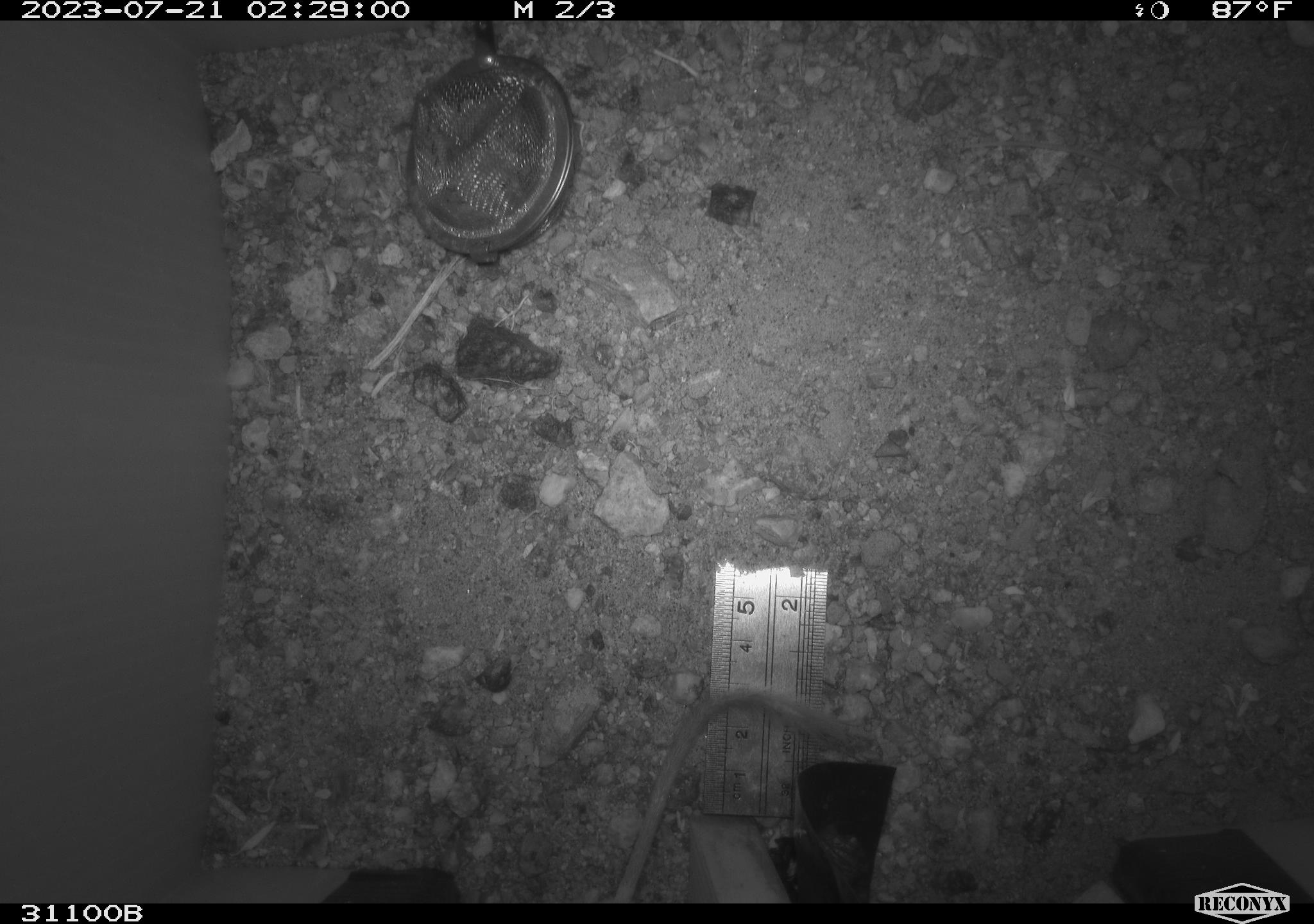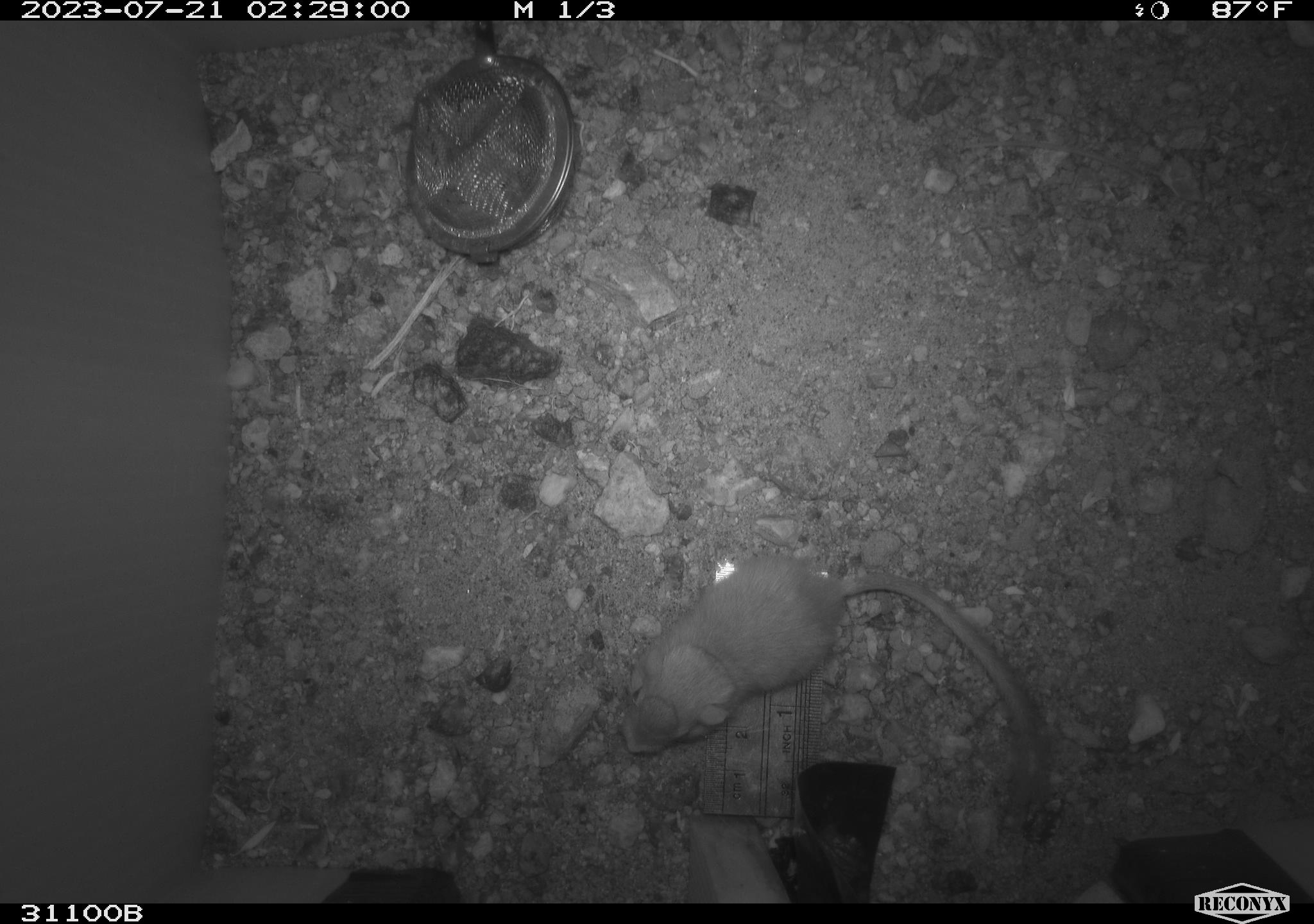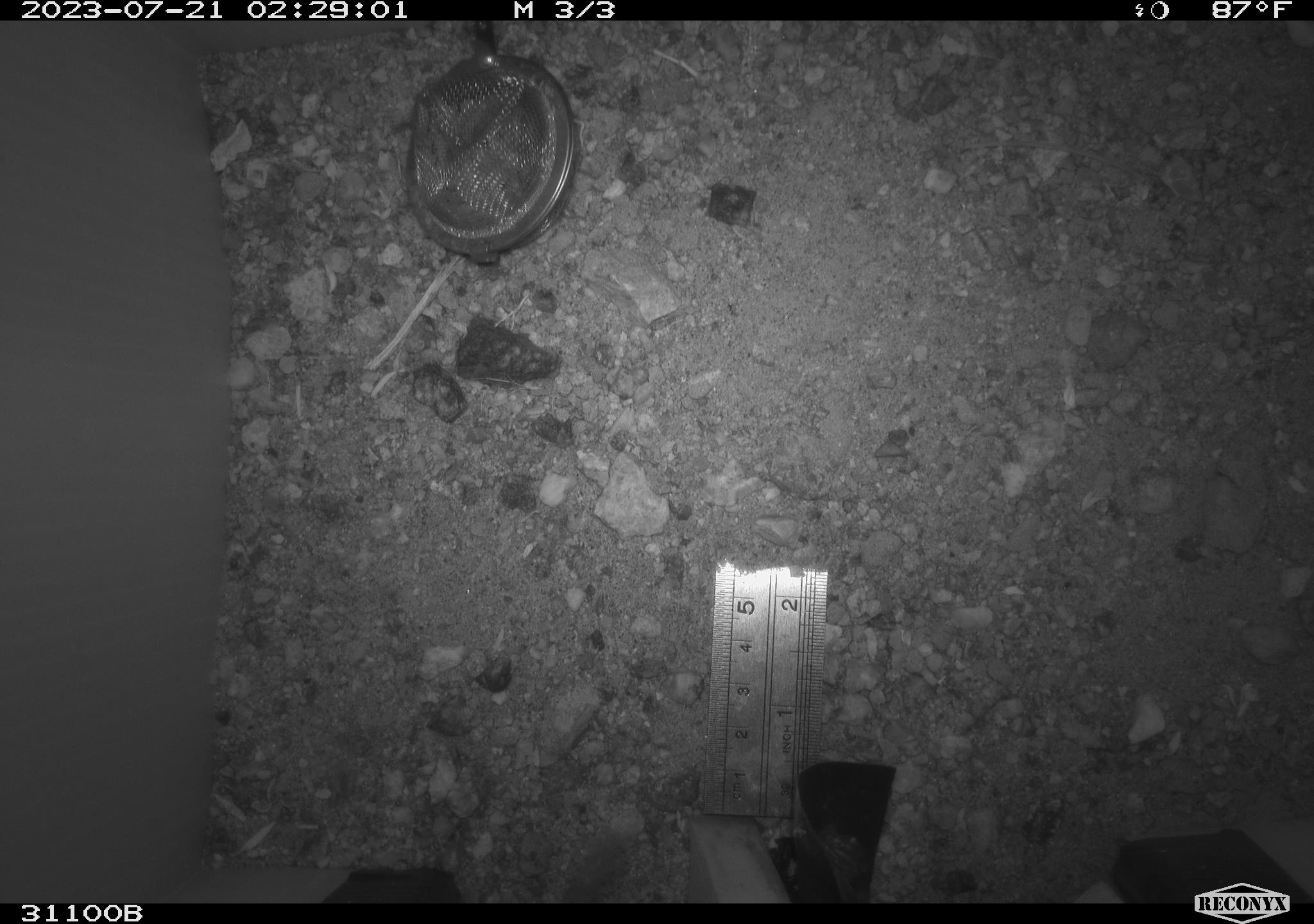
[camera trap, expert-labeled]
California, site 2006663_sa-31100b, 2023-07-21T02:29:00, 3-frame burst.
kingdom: Animalia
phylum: Chordata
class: Mammalia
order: Rodentia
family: Heteromyidae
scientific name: Heteromyidae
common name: kangaroo rats and pocket mice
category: heteromyidae family